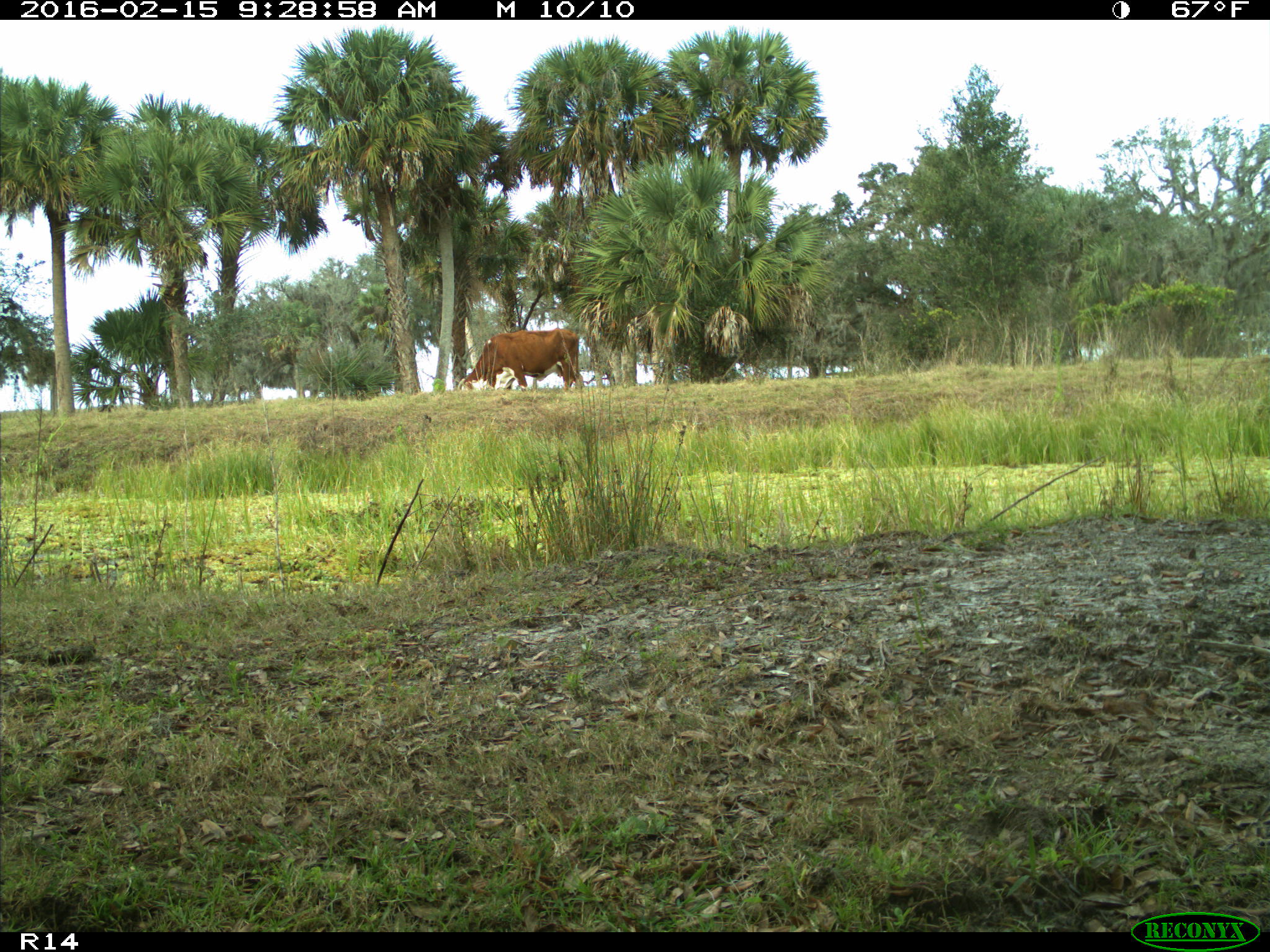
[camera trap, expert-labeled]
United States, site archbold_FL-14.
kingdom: Animalia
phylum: Chordata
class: Mammalia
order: Artiodactyla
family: Bovidae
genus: Bos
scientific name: Bos taurus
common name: domestic cow